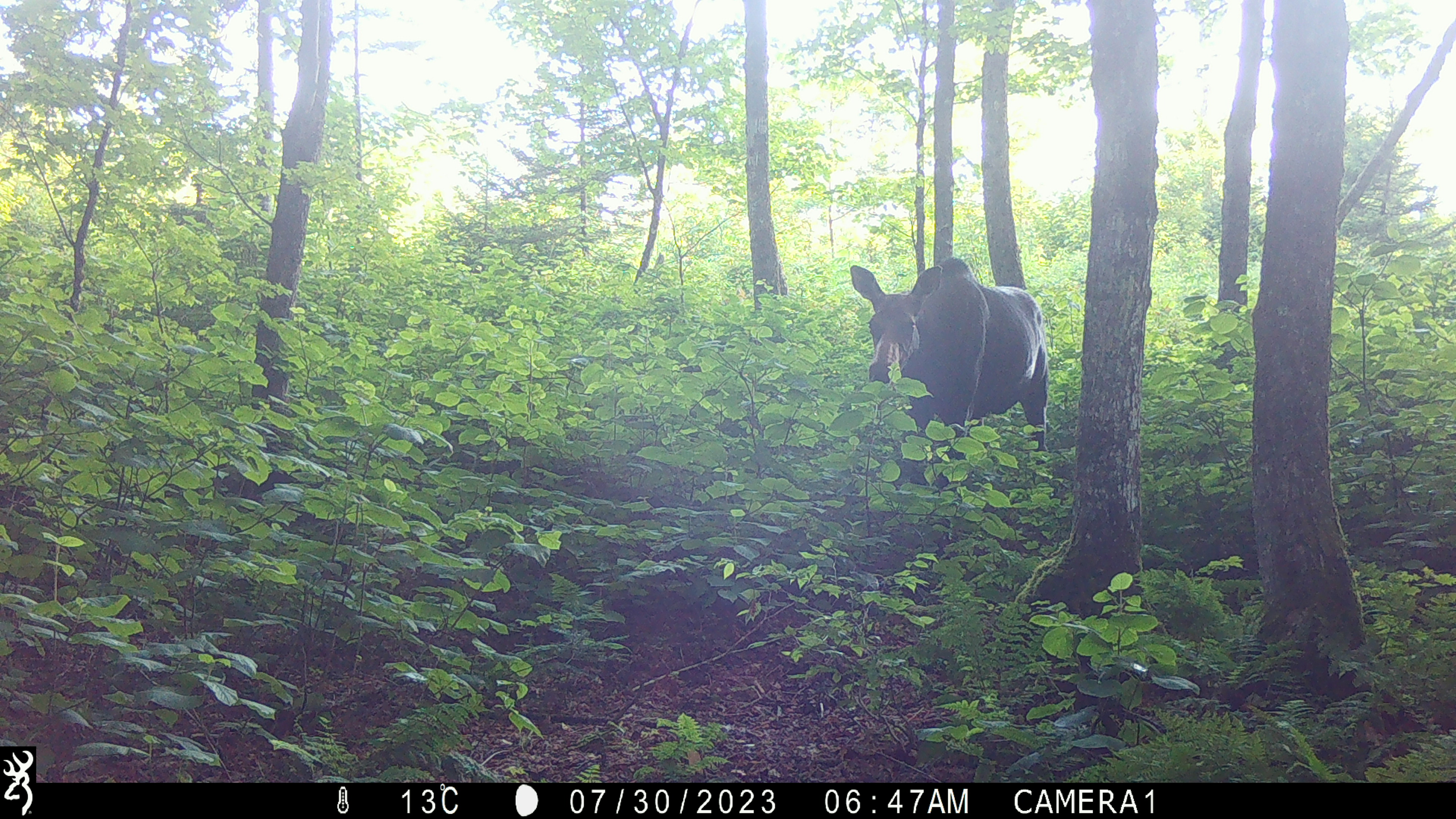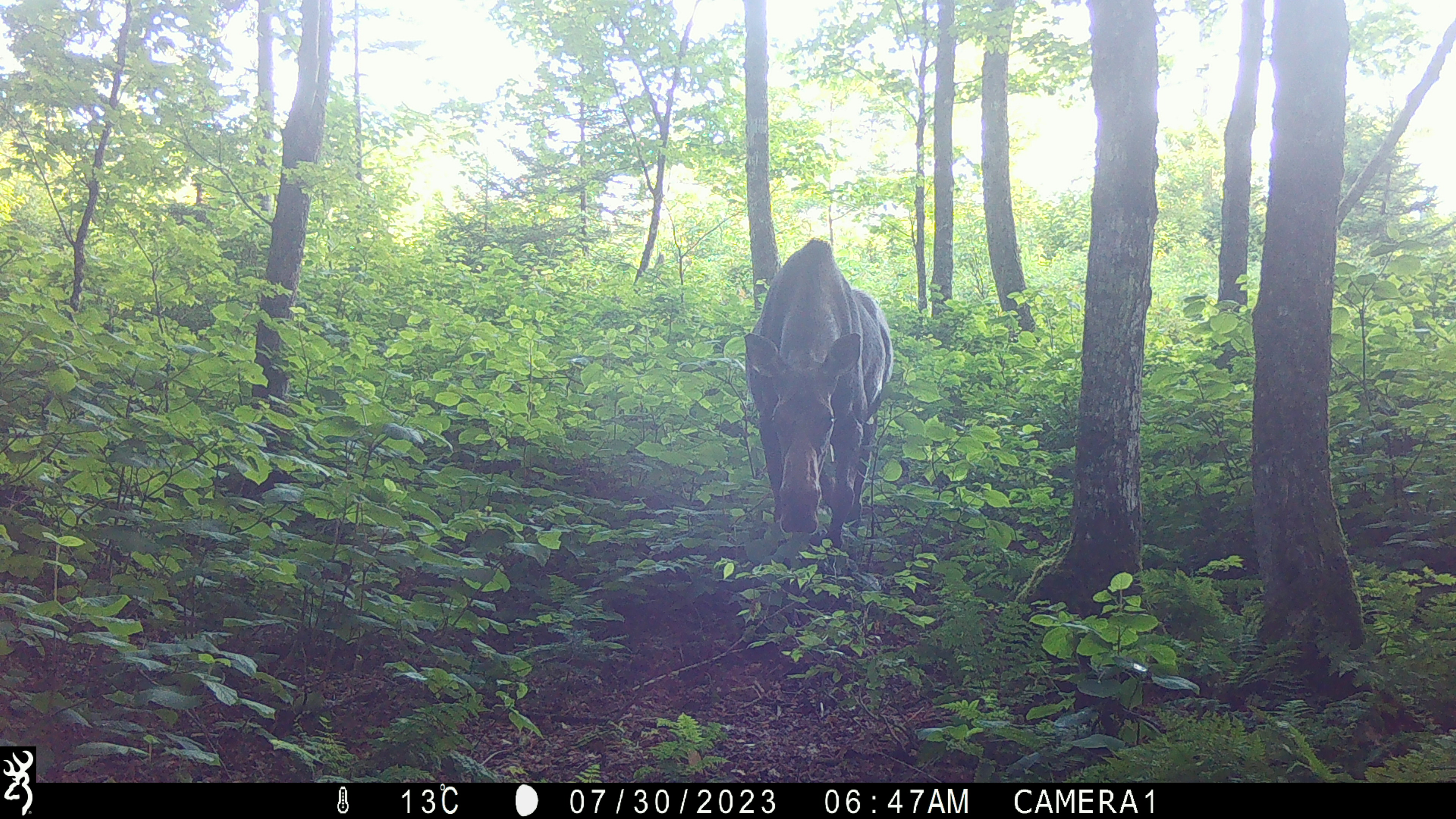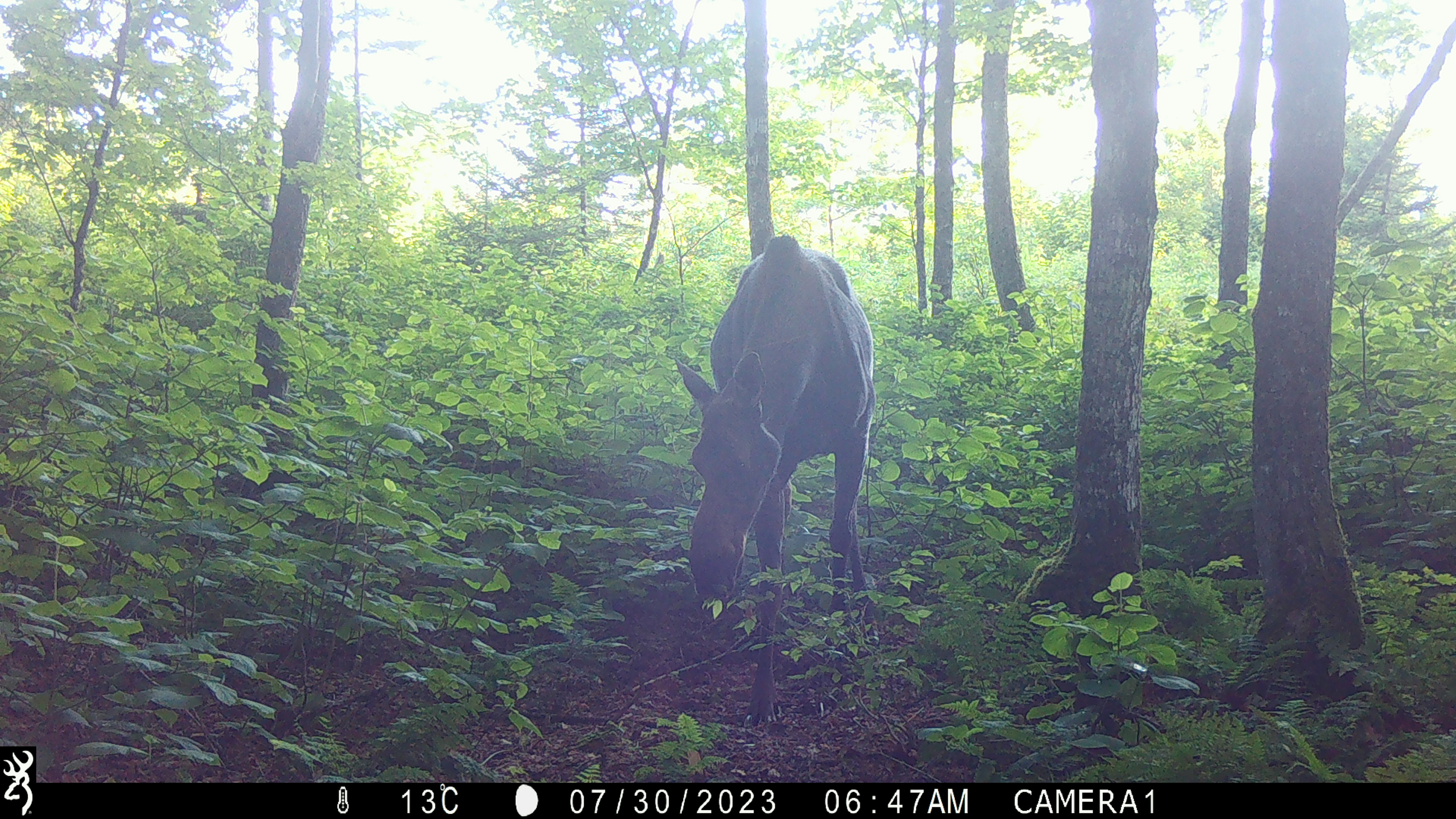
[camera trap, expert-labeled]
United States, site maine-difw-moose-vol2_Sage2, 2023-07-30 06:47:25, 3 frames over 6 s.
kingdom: Animalia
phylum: Chordata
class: Mammalia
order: Artiodactyla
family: Cervidae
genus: Alces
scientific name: Alces alces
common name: moose